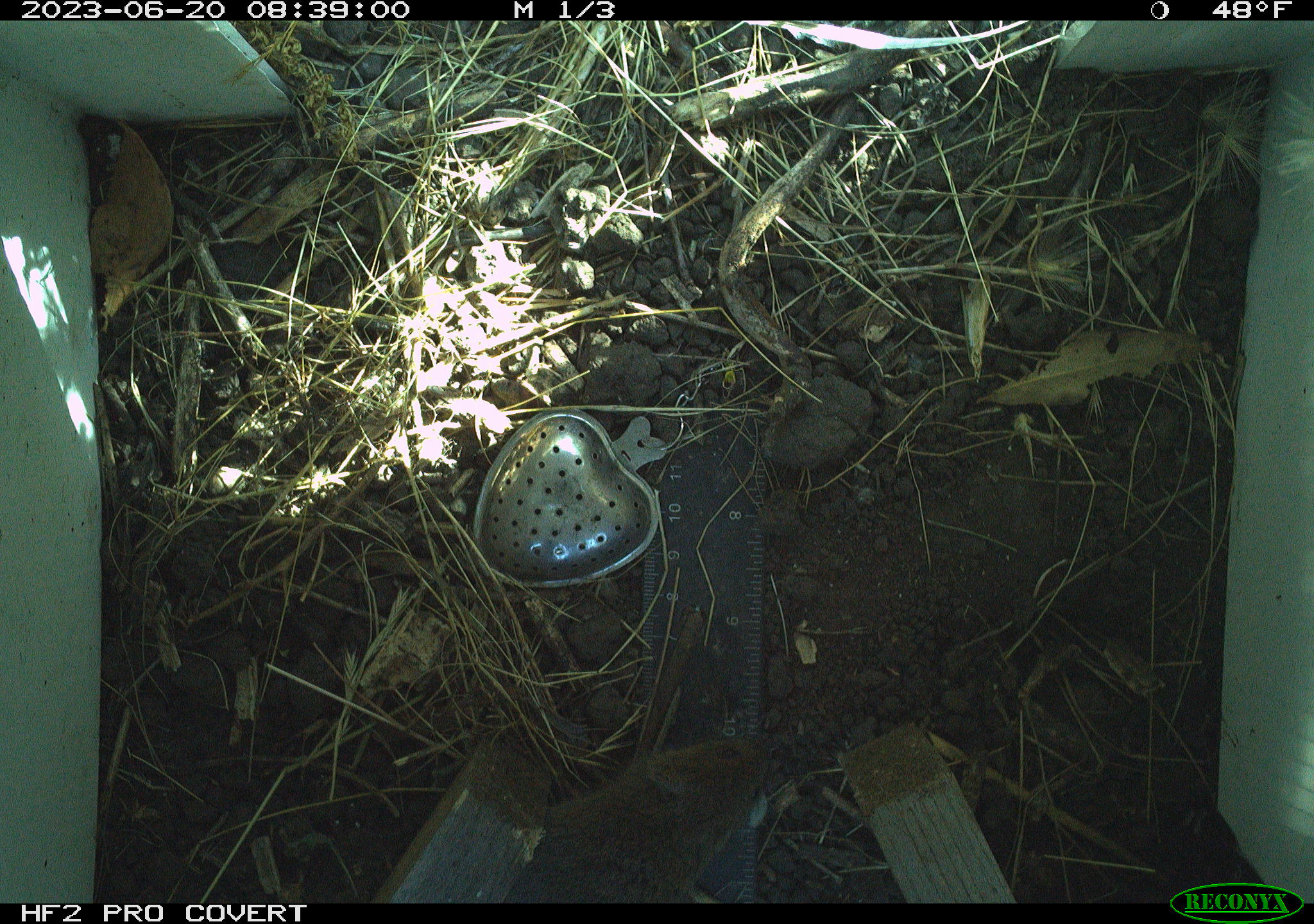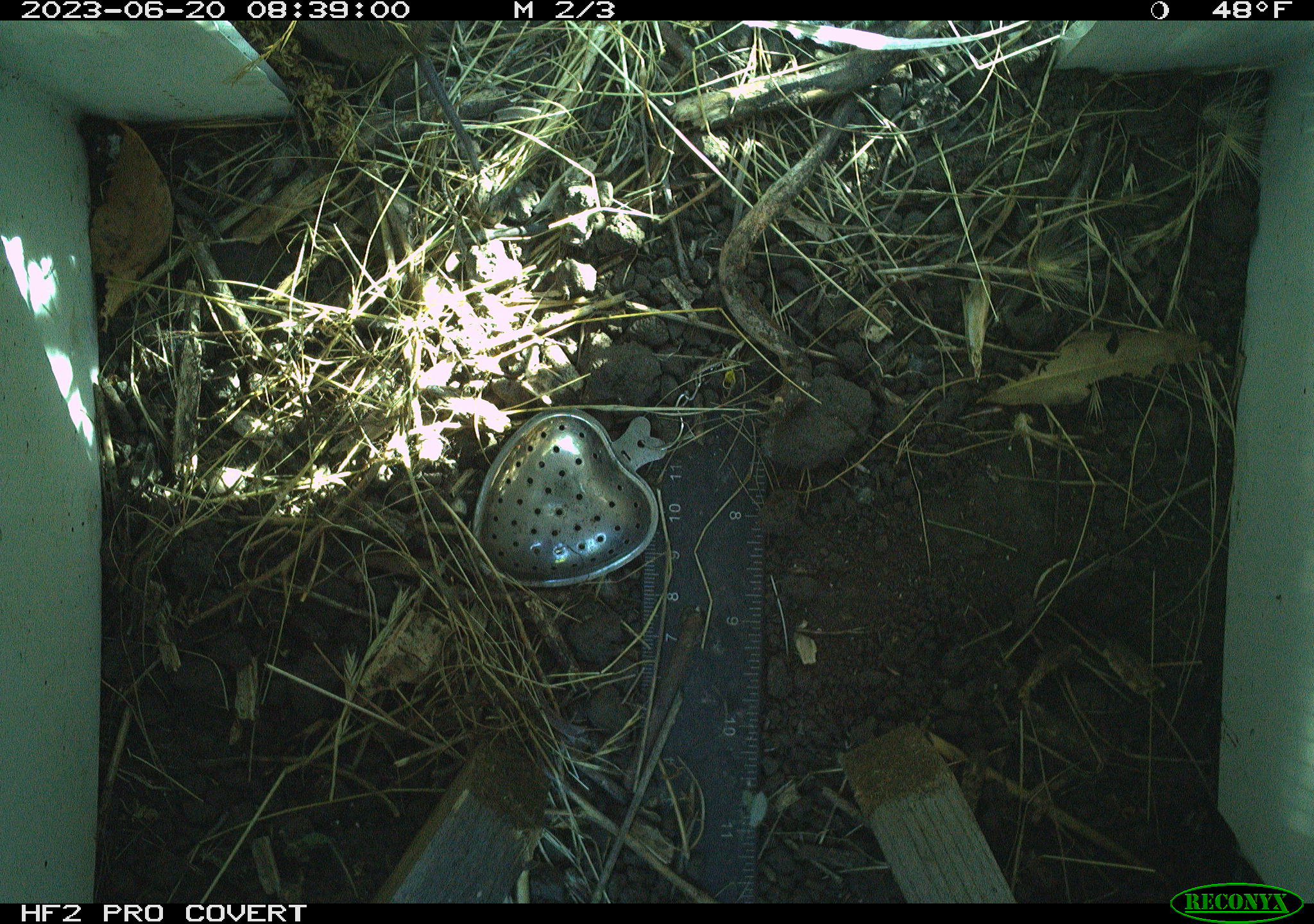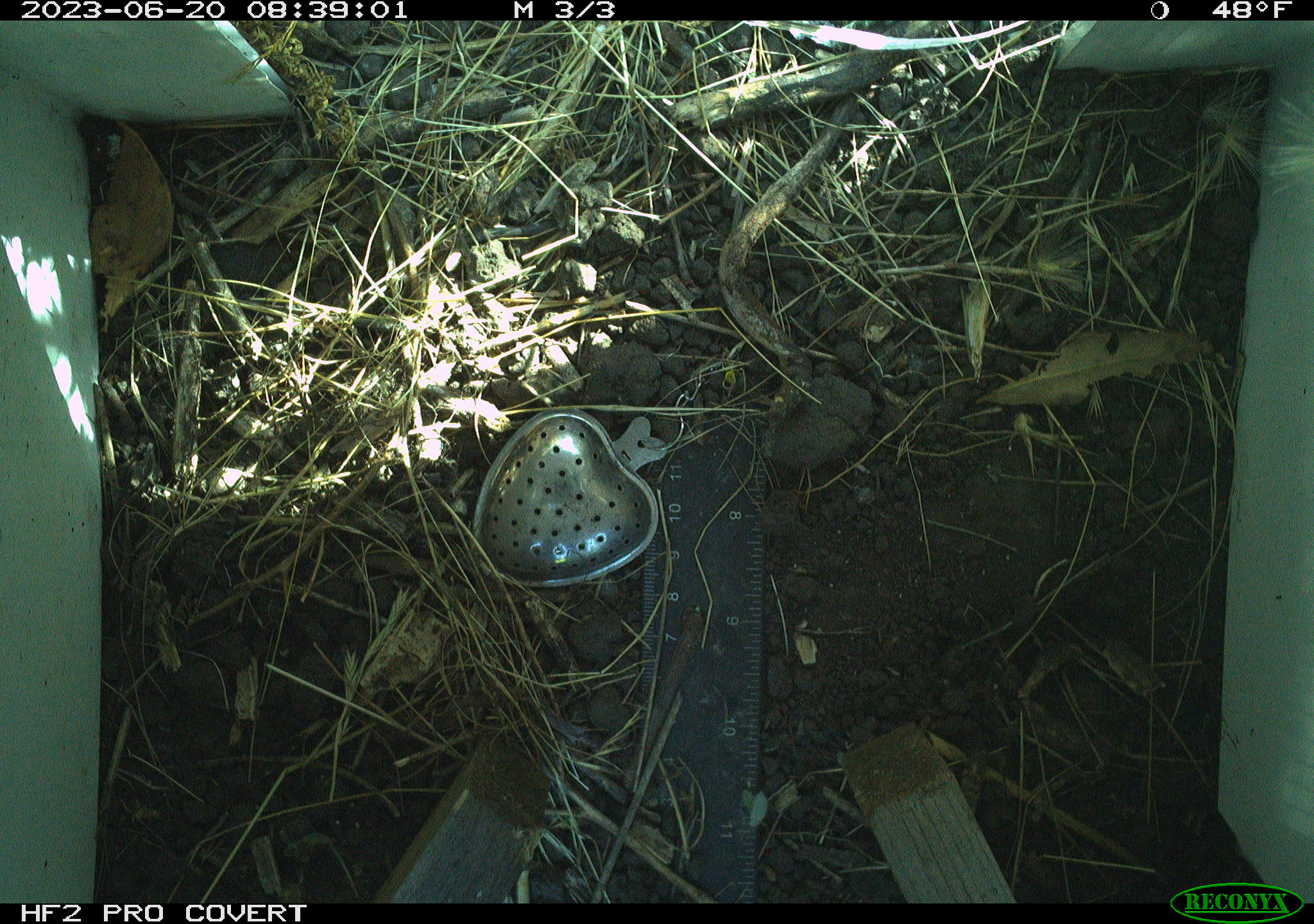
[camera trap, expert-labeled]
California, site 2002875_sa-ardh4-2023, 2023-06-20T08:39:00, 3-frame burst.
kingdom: Animalia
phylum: Chordata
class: Mammalia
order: Rodentia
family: Cricetidae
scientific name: Arvicolinae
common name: voles, lemmings, and muskrats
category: arvicolinae subfamily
Arvicolinae subfamily (voles, lemmings, and muskrats) (Arvicolinae).